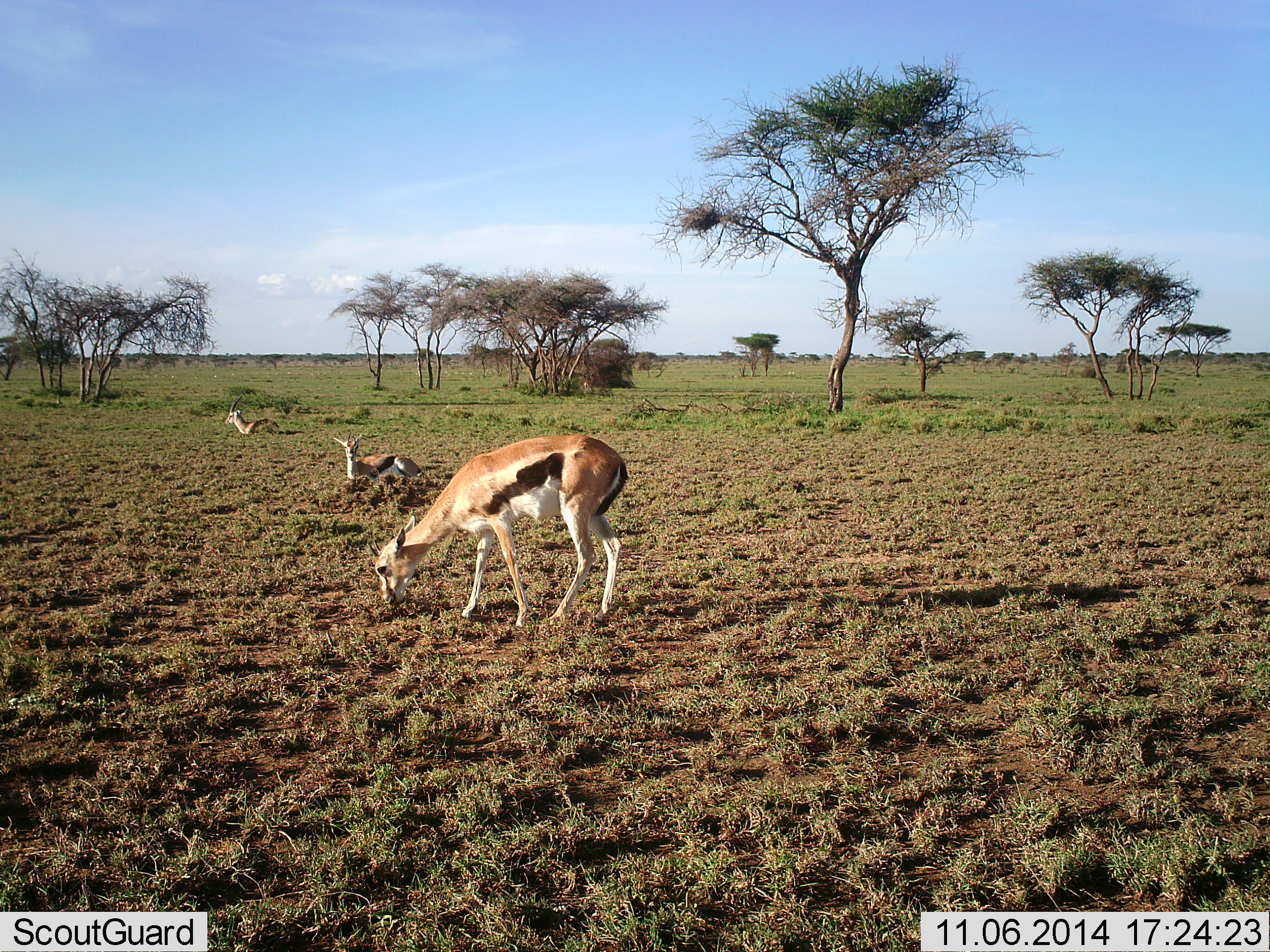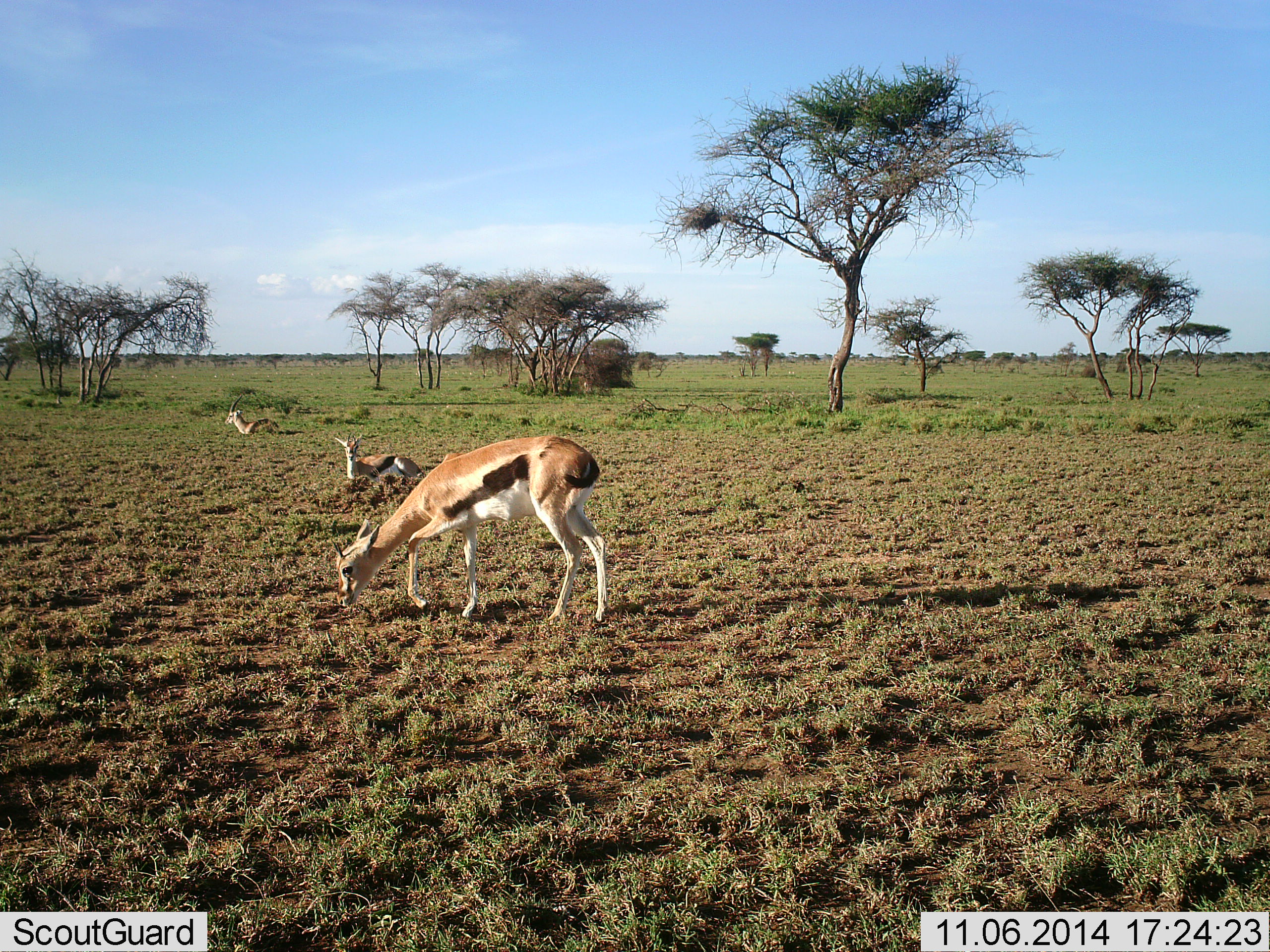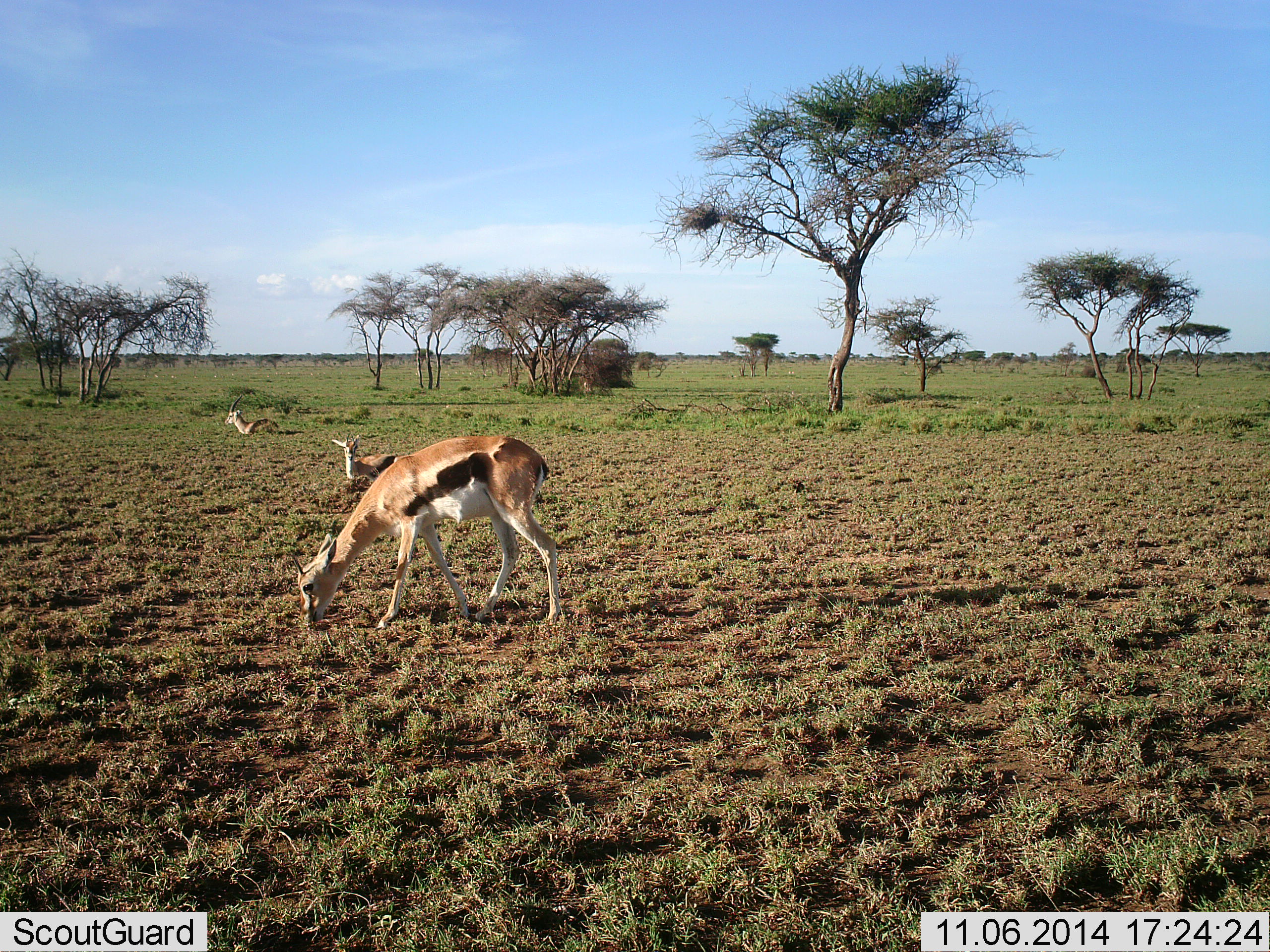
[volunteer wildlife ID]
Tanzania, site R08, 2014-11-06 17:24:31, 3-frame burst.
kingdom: Animalia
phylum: Chordata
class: Mammalia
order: Artiodactyla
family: Bovidae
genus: Eudorcas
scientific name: Eudorcas thomsonii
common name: thomson's gazelle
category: gazellethomsons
Gazellethomsons (thomson's gazelle) (Eudorcas thomsonii), count 3. Behavior (volunteer vote fractions): standing 10%, resting 100%, moving 0%, interacting 0%. Young present (vote fraction): 0%. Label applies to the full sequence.